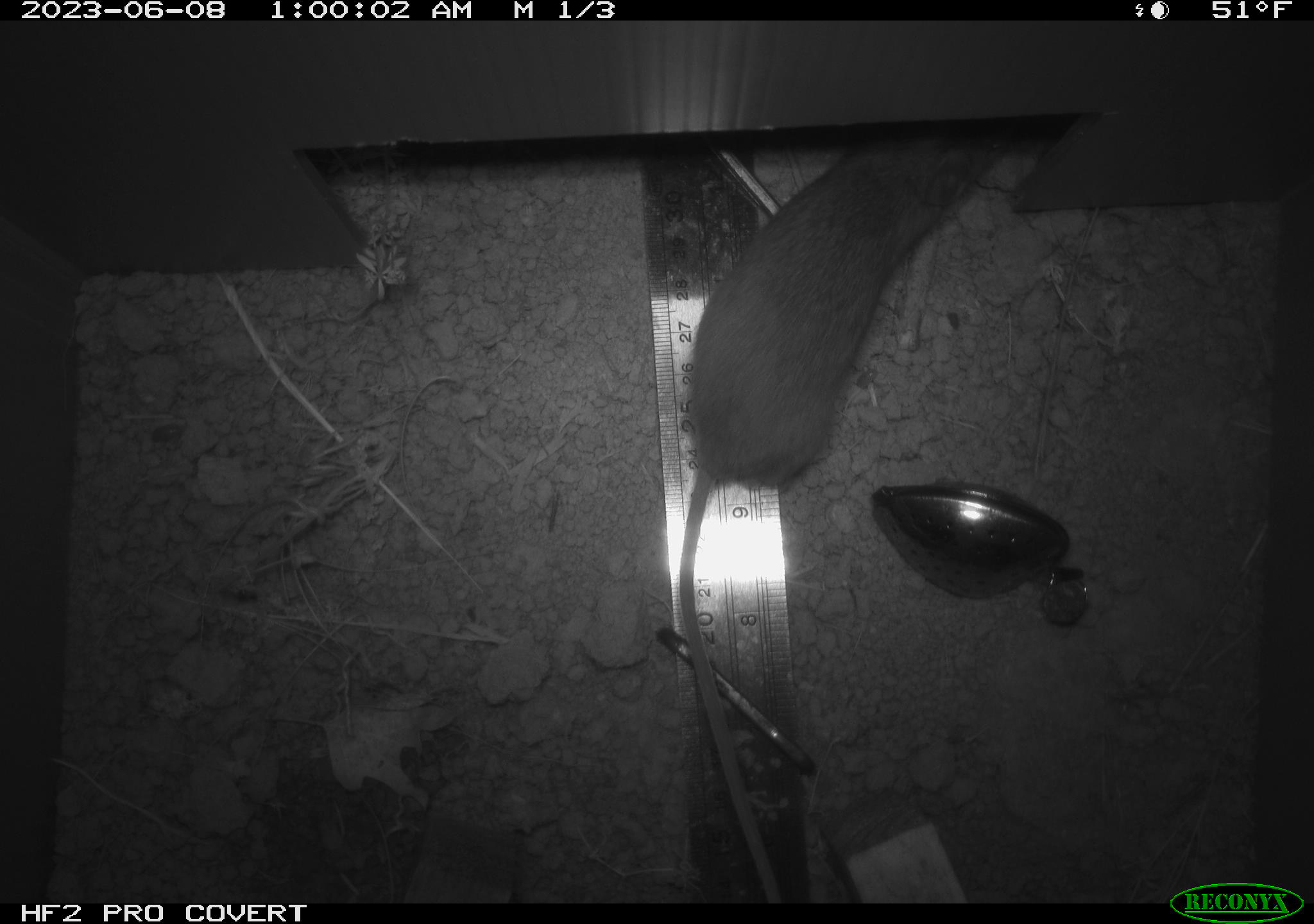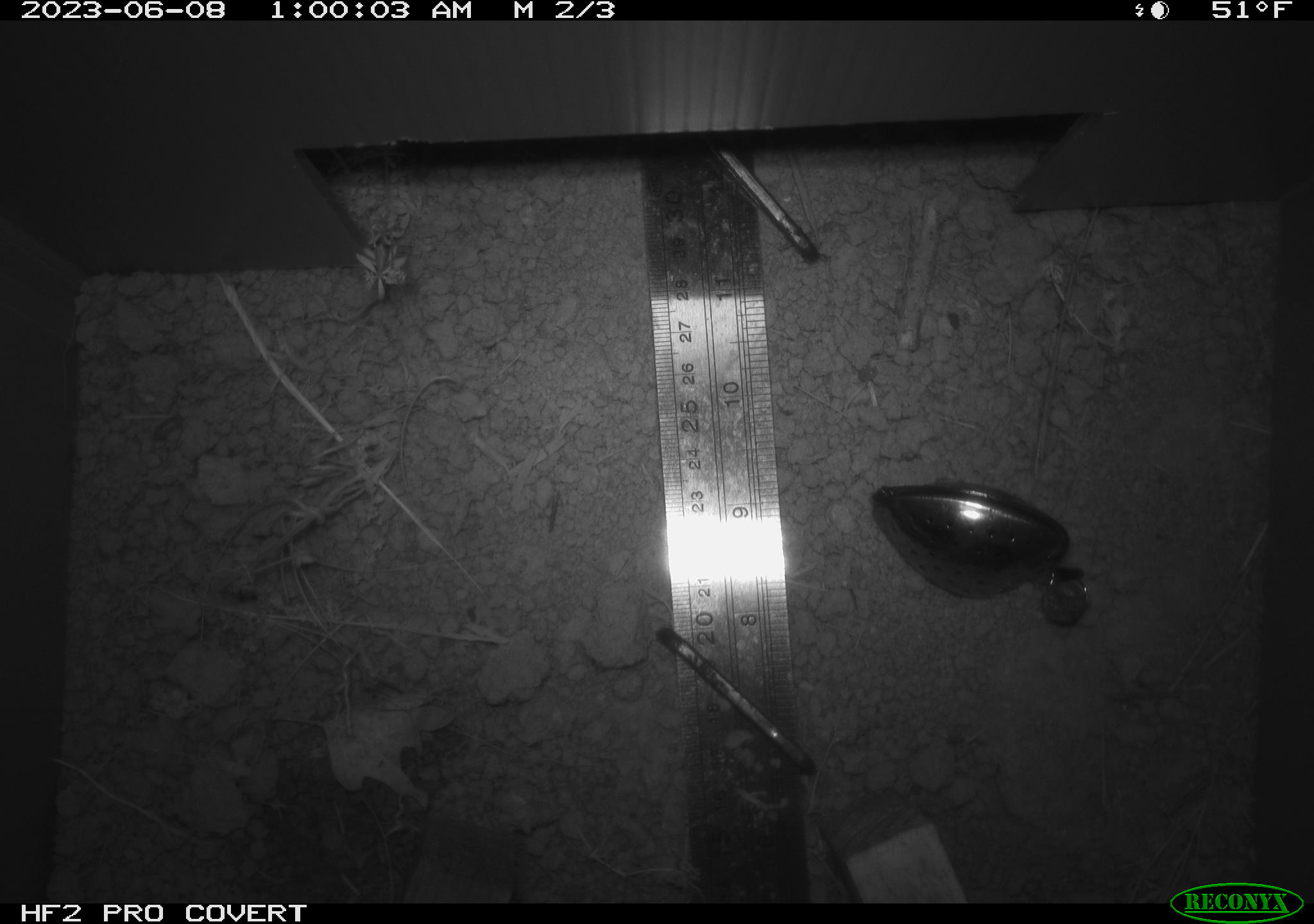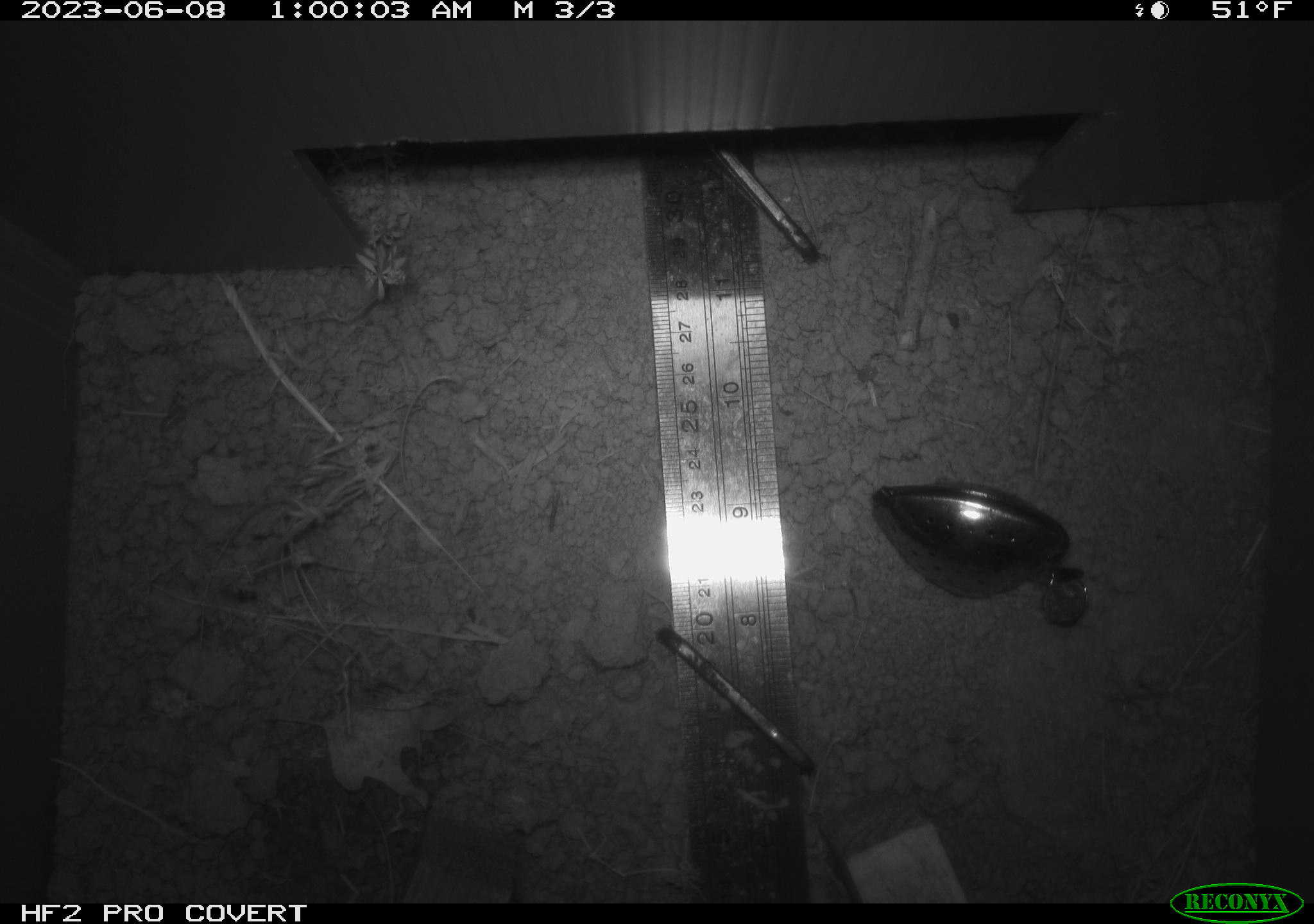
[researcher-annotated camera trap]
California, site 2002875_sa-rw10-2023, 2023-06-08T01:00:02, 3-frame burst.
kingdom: Animalia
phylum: Chordata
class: Mammalia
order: Rodentia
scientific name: Rodentia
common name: mouse species